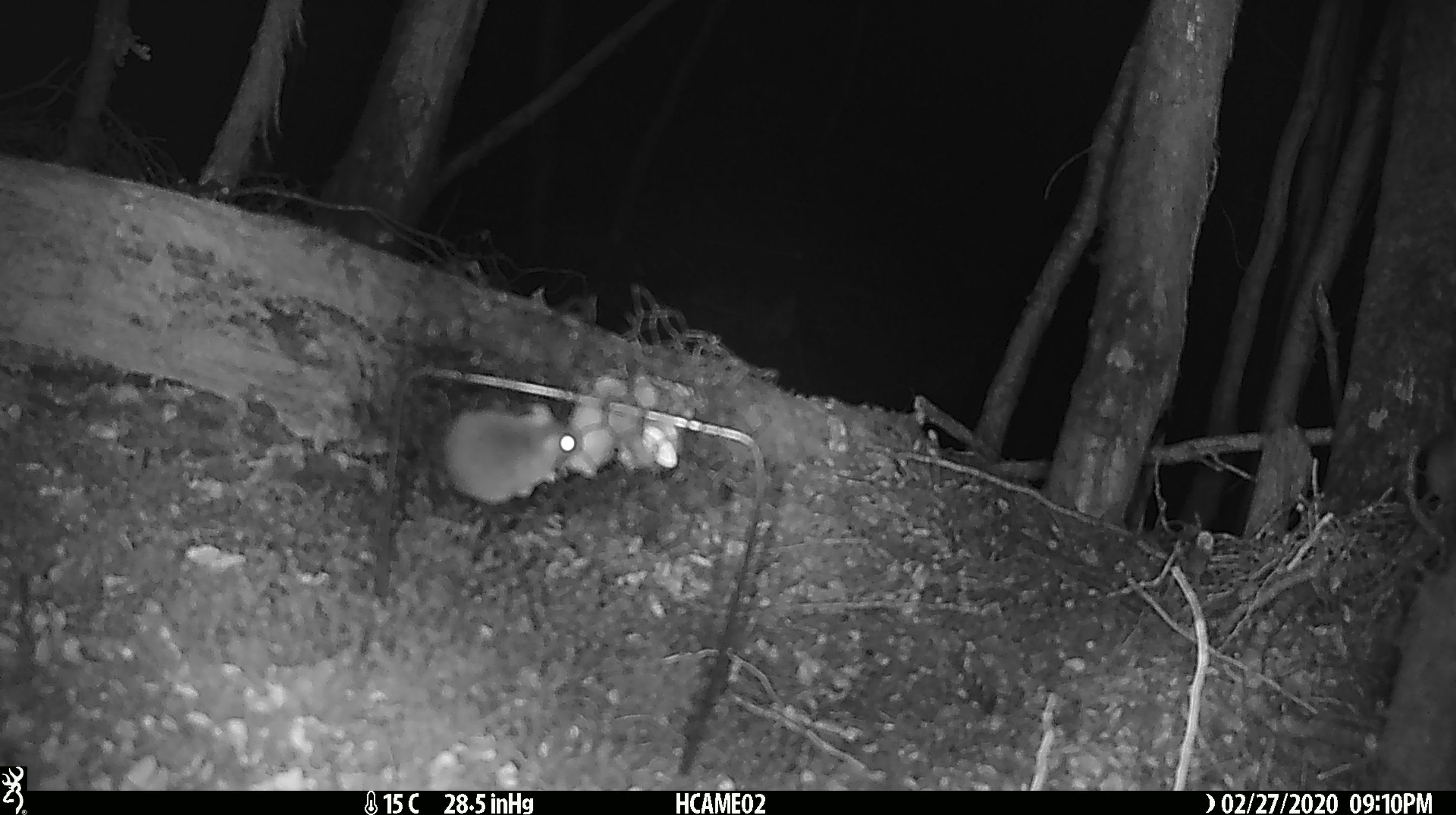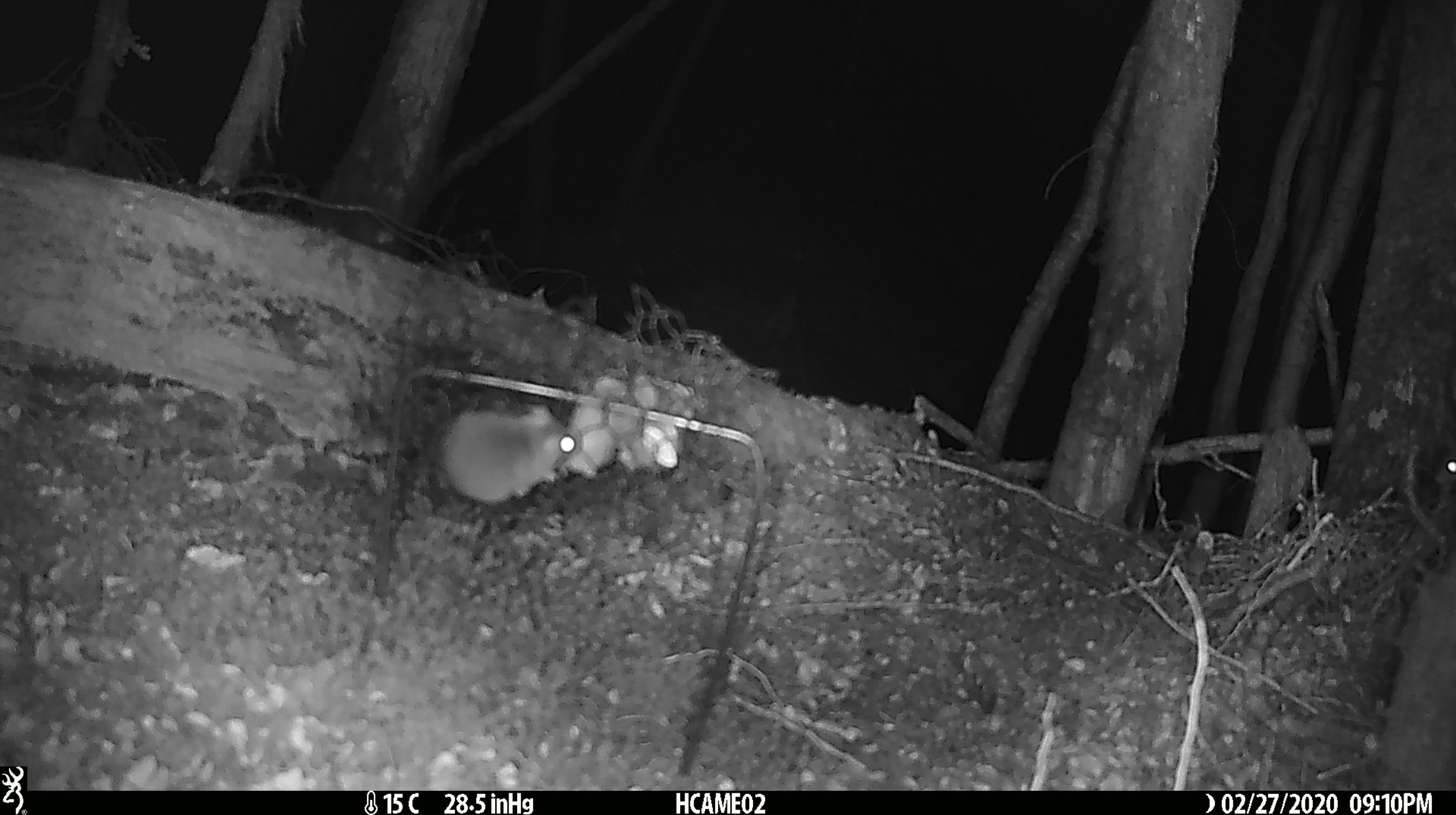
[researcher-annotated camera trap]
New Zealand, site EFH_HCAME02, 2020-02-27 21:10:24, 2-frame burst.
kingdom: Animalia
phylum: Chordata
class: Mammalia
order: Rodentia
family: Muridae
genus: Mus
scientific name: Mus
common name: mouse